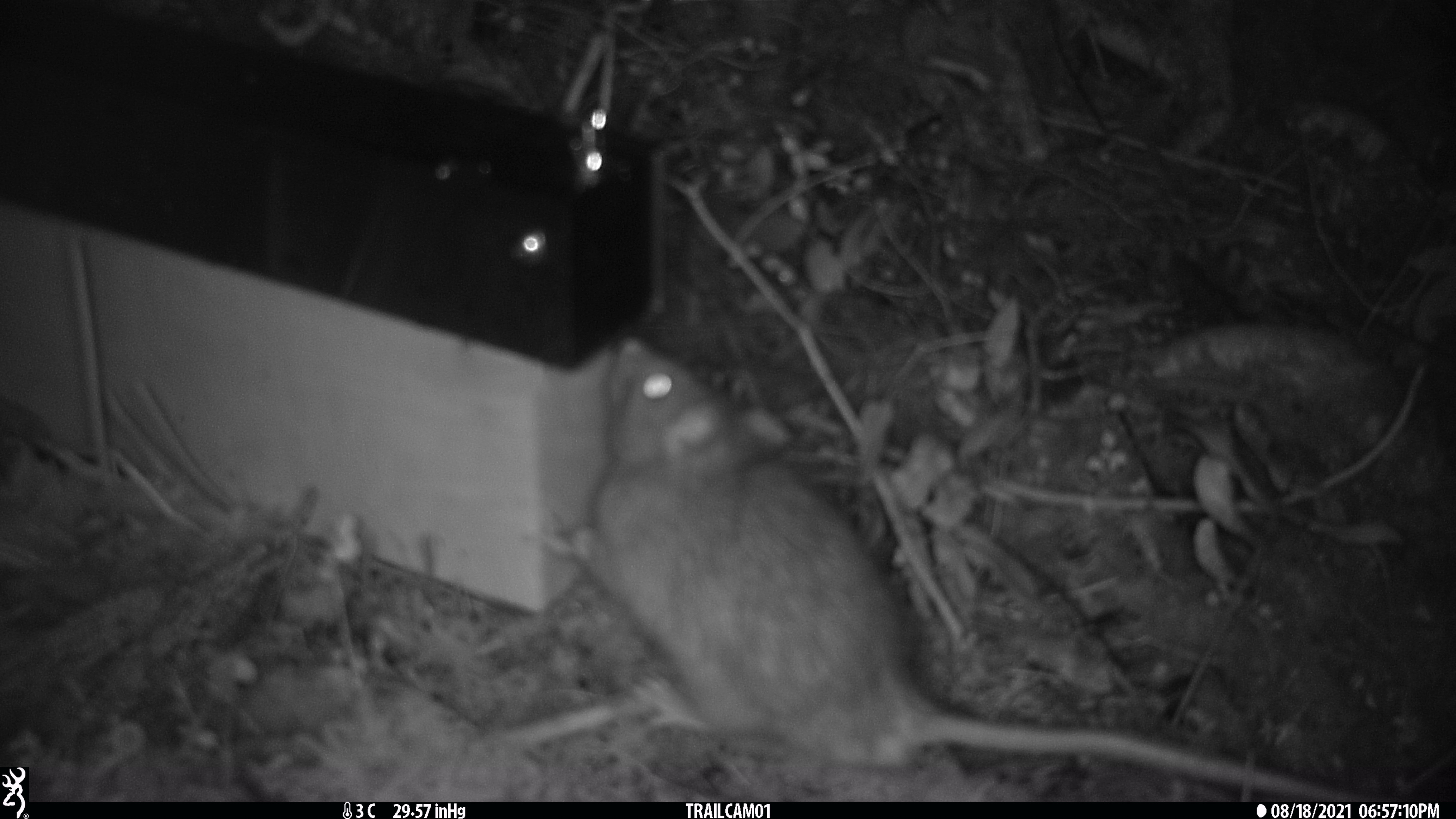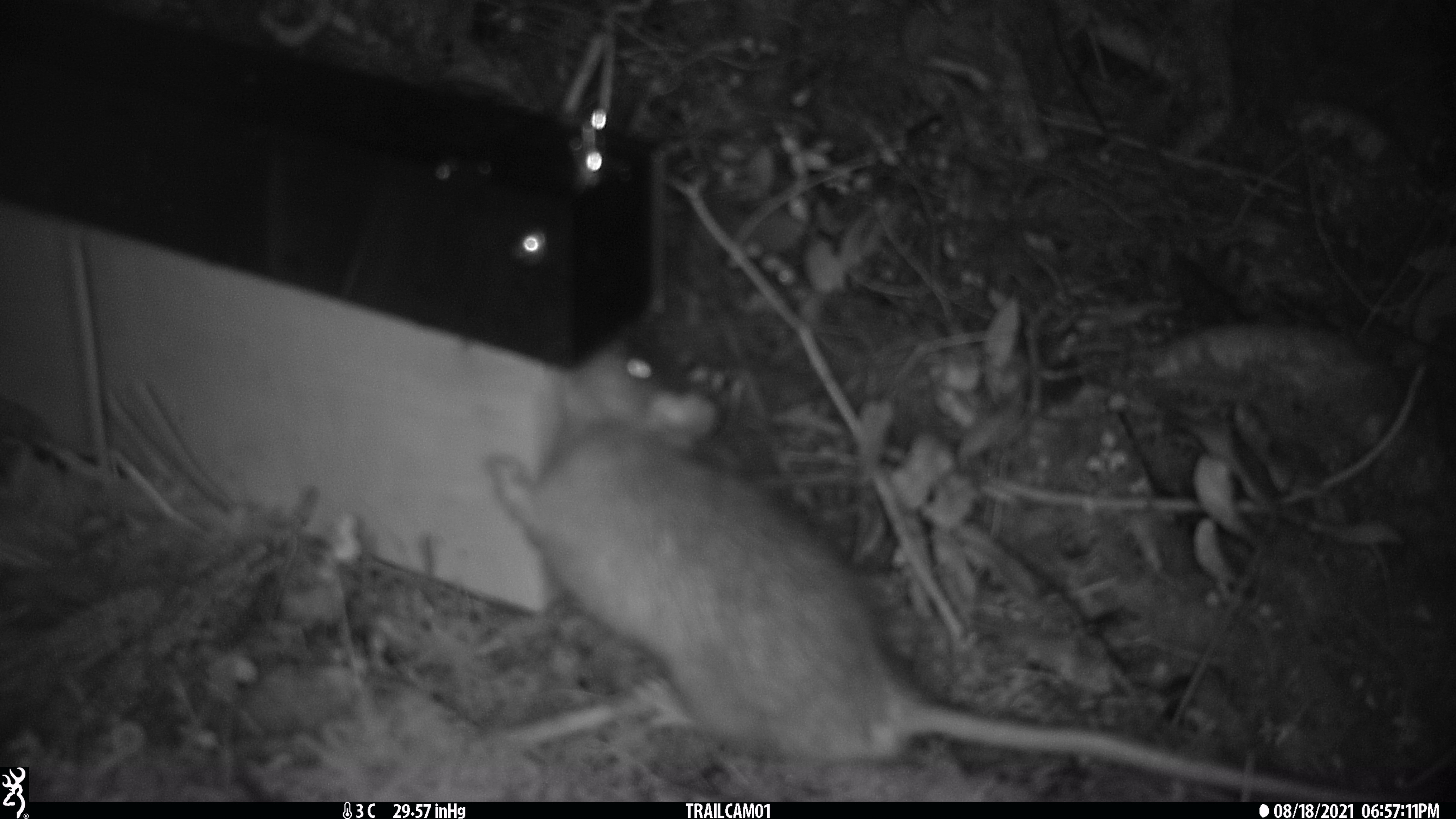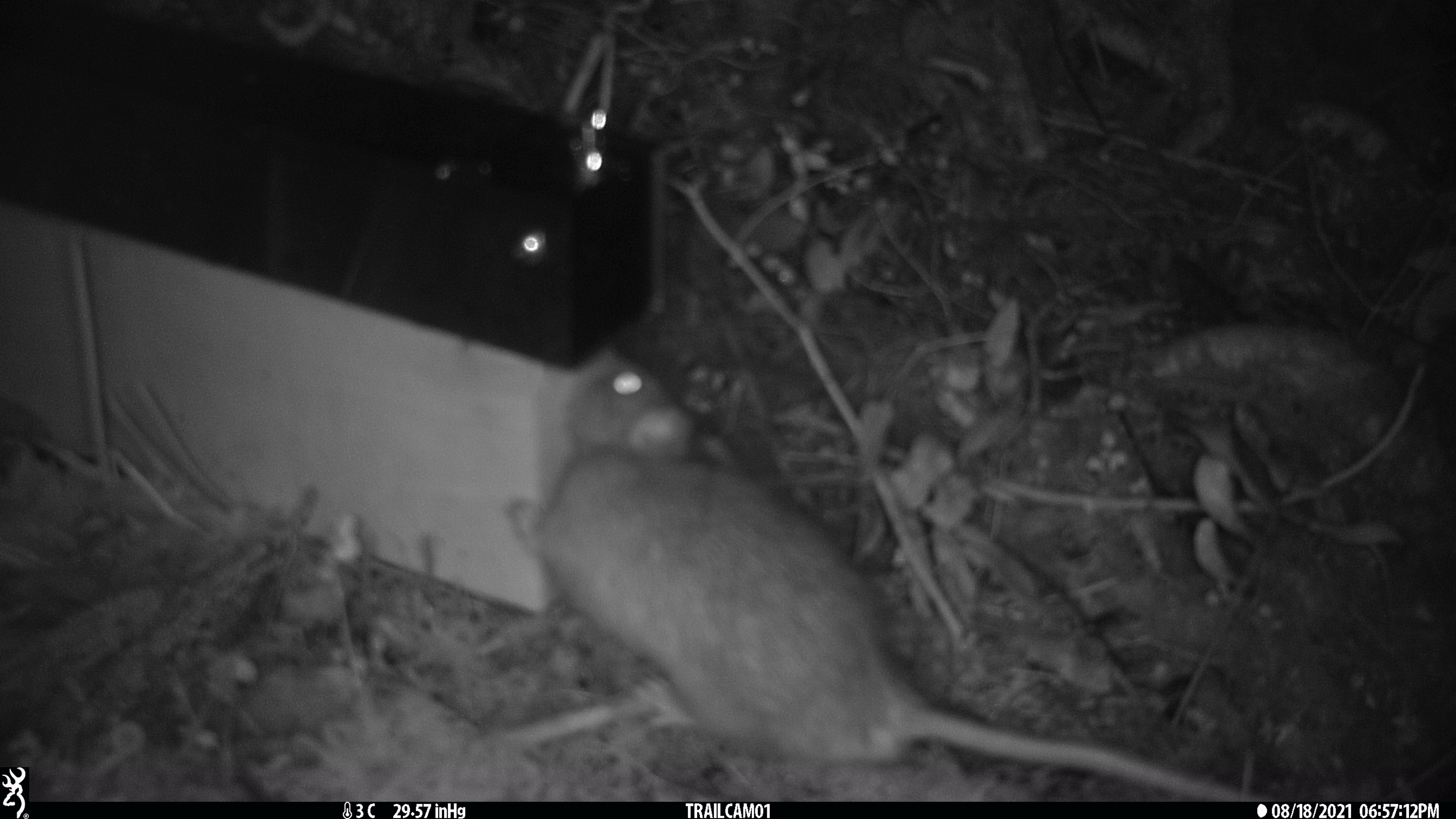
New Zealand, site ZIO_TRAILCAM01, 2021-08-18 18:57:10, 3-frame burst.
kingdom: Animalia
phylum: Chordata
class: Mammalia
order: Rodentia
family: Muridae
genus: Rattus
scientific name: Rattus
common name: rat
Rat (Rattus).